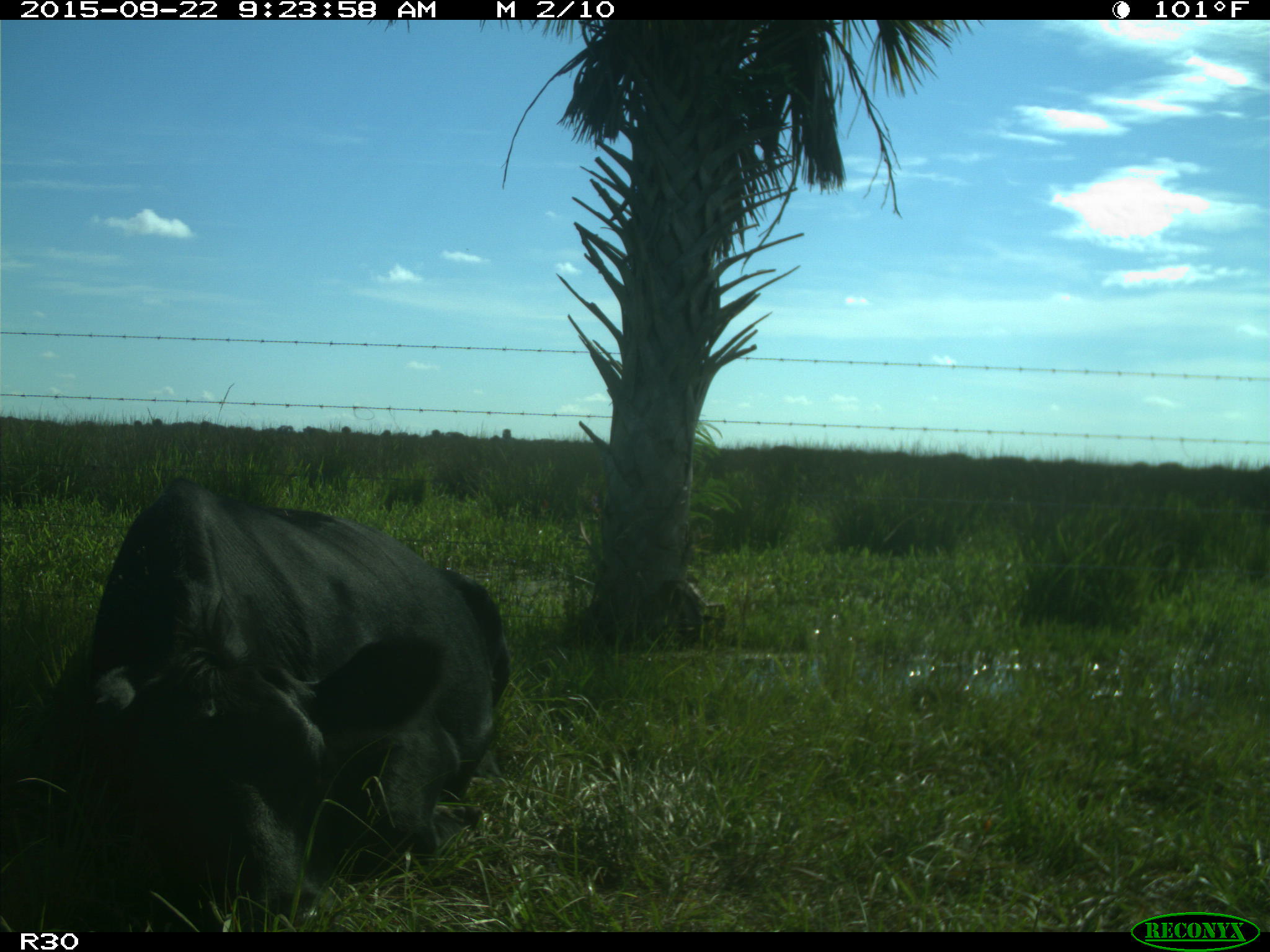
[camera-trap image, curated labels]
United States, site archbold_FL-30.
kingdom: Animalia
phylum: Chordata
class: Mammalia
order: Artiodactyla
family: Bovidae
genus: Bos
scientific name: Bos taurus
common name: domestic cow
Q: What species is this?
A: Bos taurus (domestic cow).